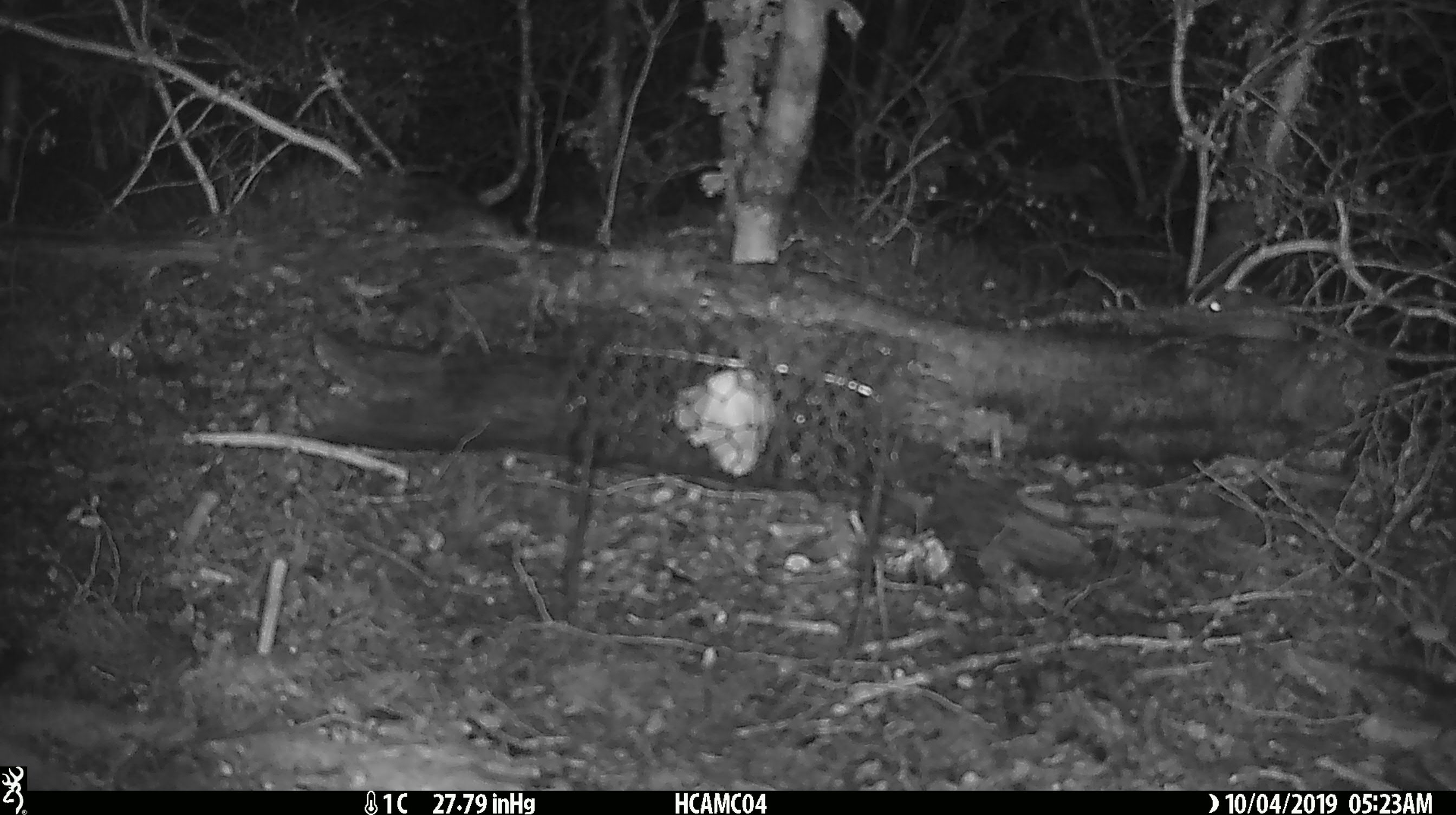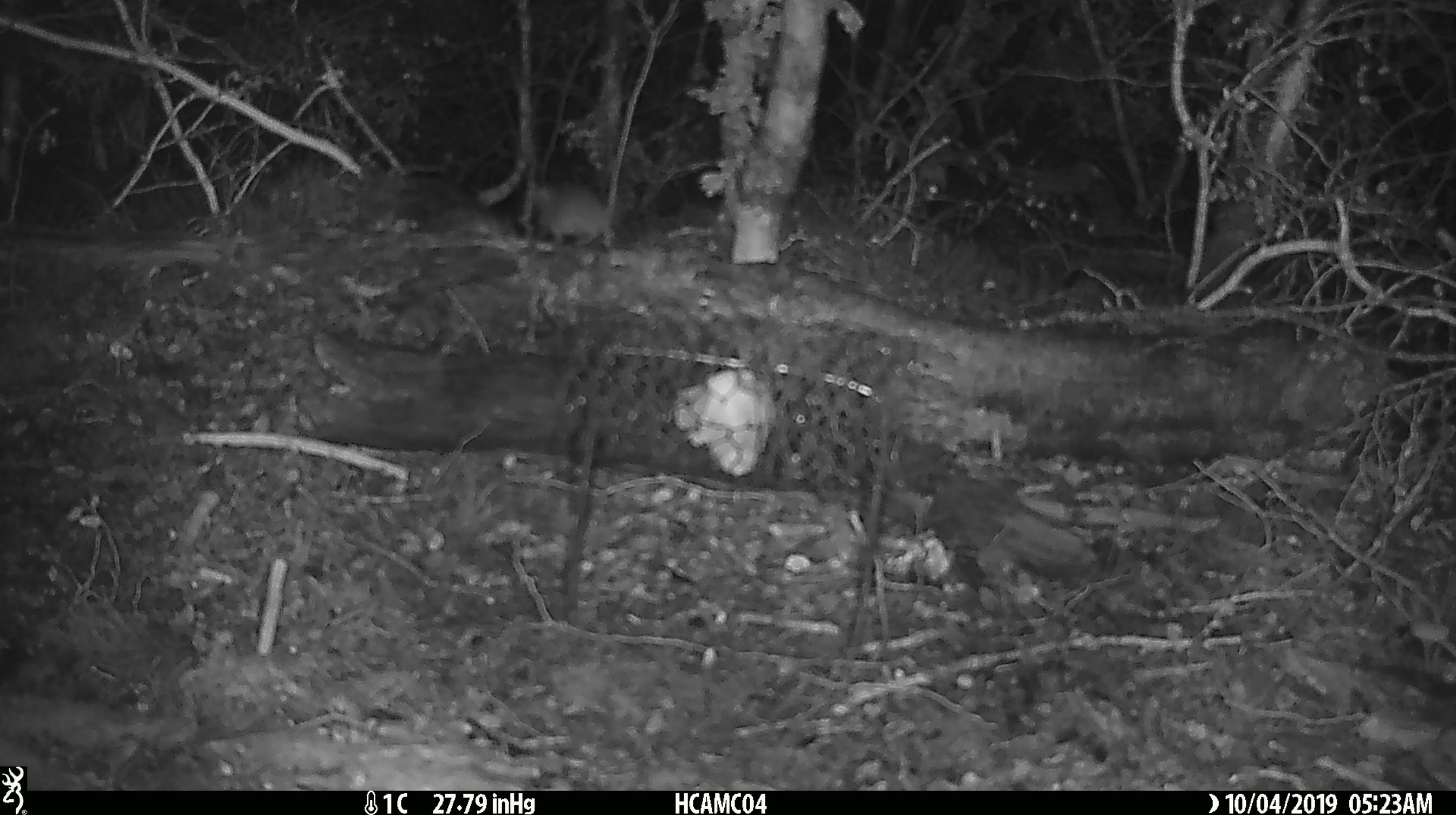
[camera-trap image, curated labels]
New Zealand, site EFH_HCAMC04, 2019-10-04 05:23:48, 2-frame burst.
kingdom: Animalia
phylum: Chordata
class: Mammalia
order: Rodentia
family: Muridae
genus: Mus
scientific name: Mus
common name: mouse